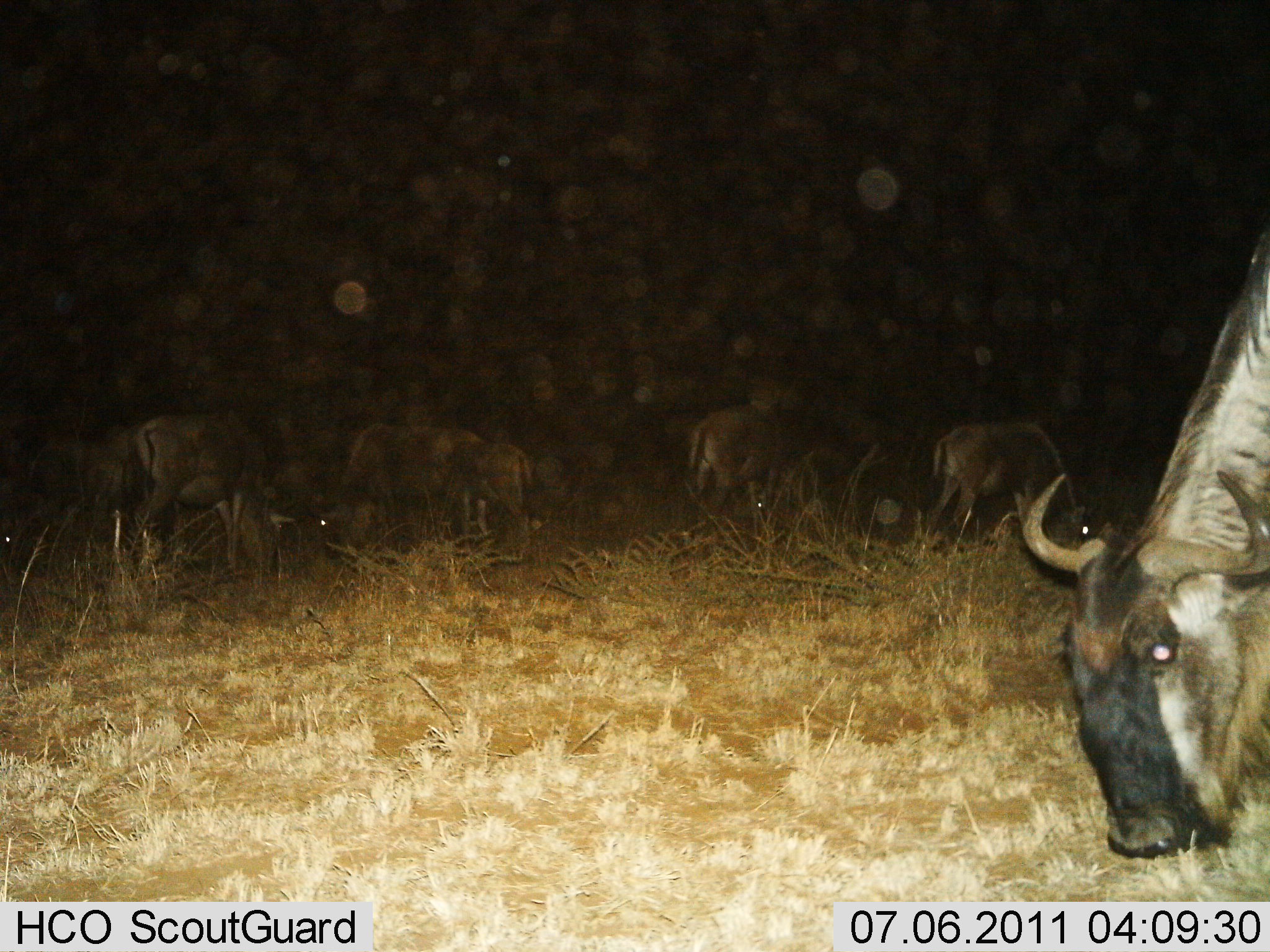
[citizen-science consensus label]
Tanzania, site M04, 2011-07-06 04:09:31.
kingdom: Animalia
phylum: Chordata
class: Mammalia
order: Artiodactyla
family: Bovidae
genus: Connochaetes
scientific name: Connochaetes taurinus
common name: blue wildebeest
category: wildebeest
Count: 6.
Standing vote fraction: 10%.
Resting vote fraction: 0%.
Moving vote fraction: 10%.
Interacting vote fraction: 0%.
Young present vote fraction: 10%.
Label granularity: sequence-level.